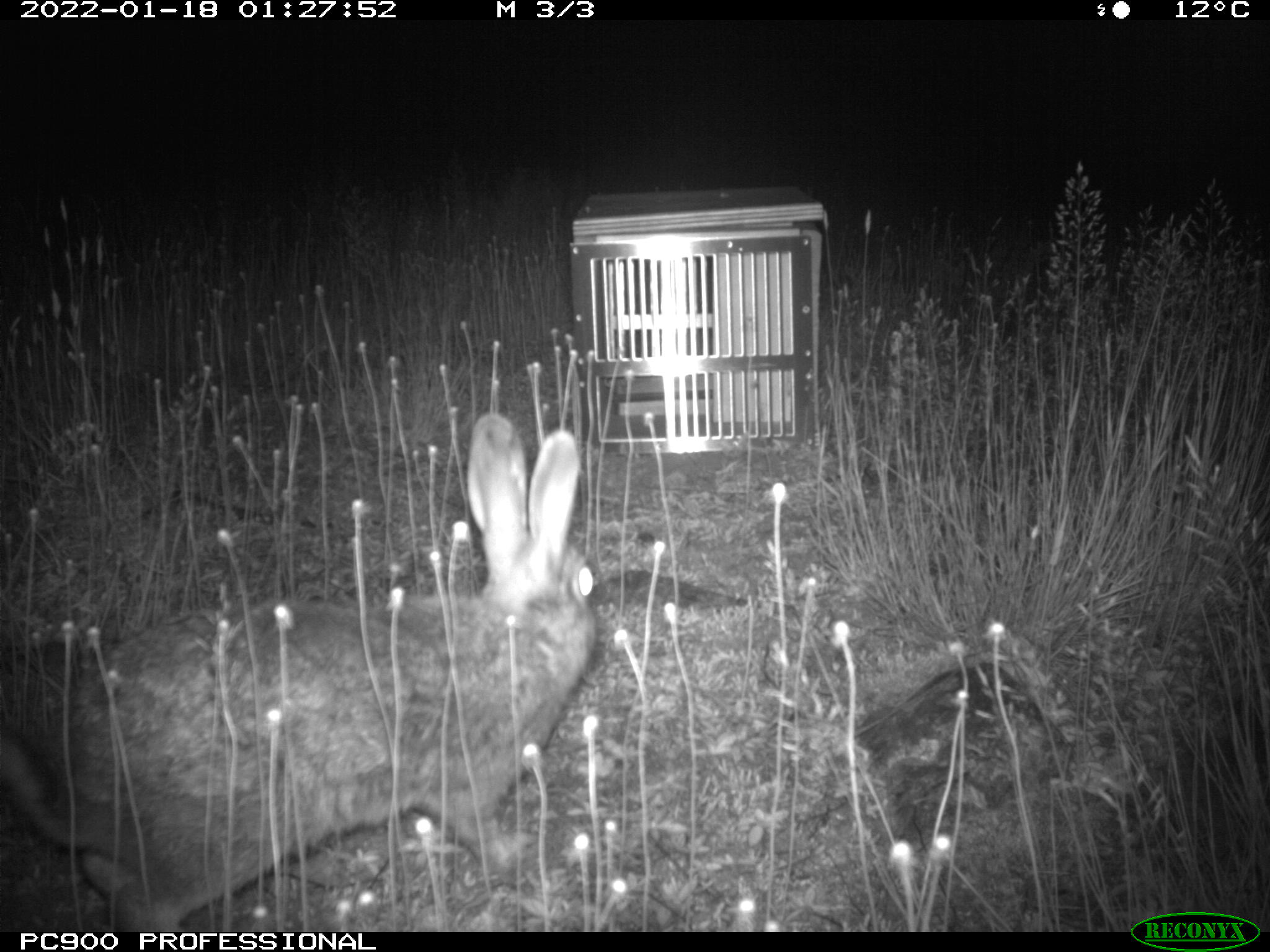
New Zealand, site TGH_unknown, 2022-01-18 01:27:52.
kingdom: Animalia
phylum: Chordata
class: Mammalia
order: Lagomorpha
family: Leporidae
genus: Oryctolagus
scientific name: Oryctolagus cuniculus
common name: european rabbit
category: rabbit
Rabbit (european rabbit) (Oryctolagus cuniculus).